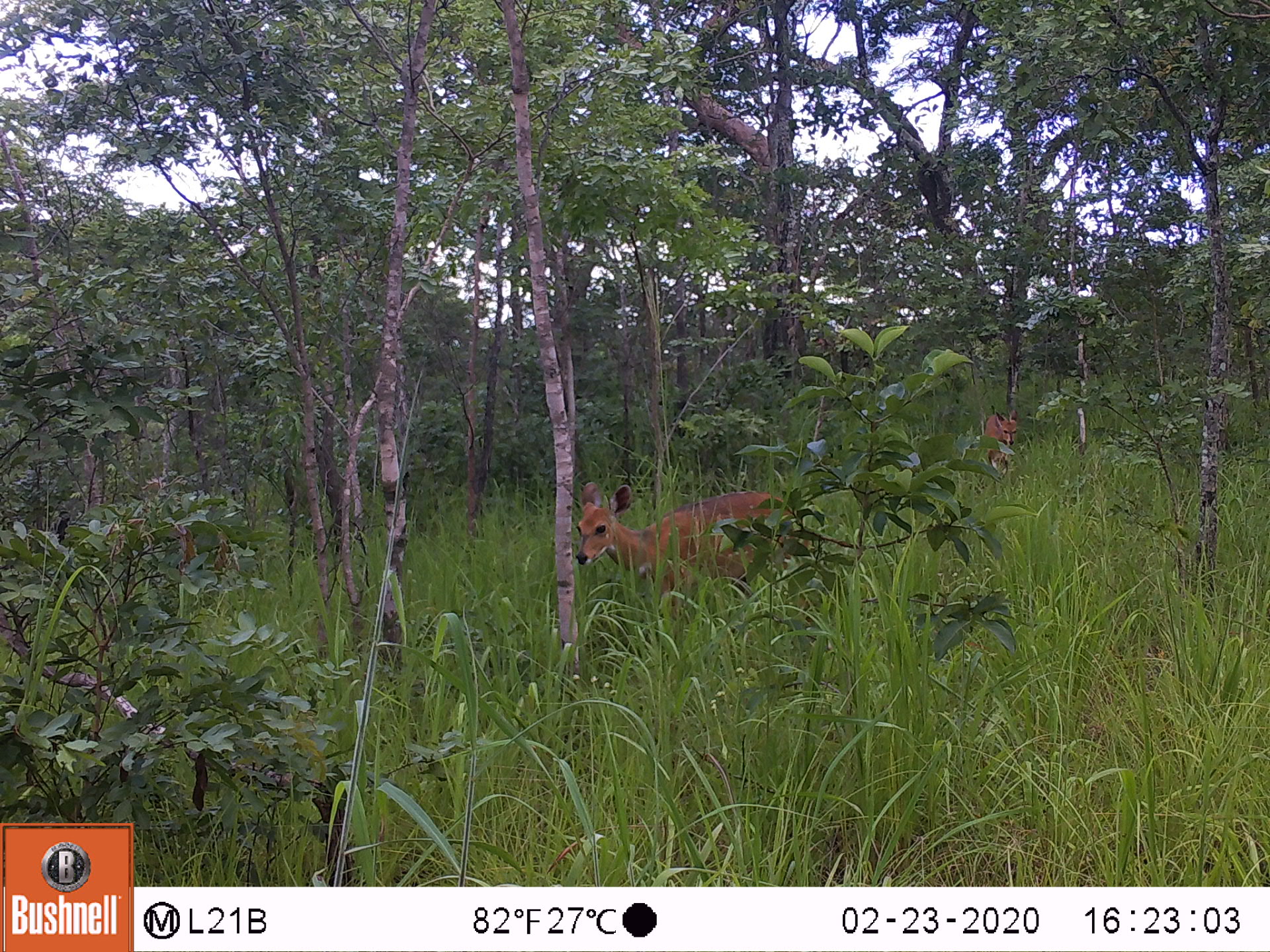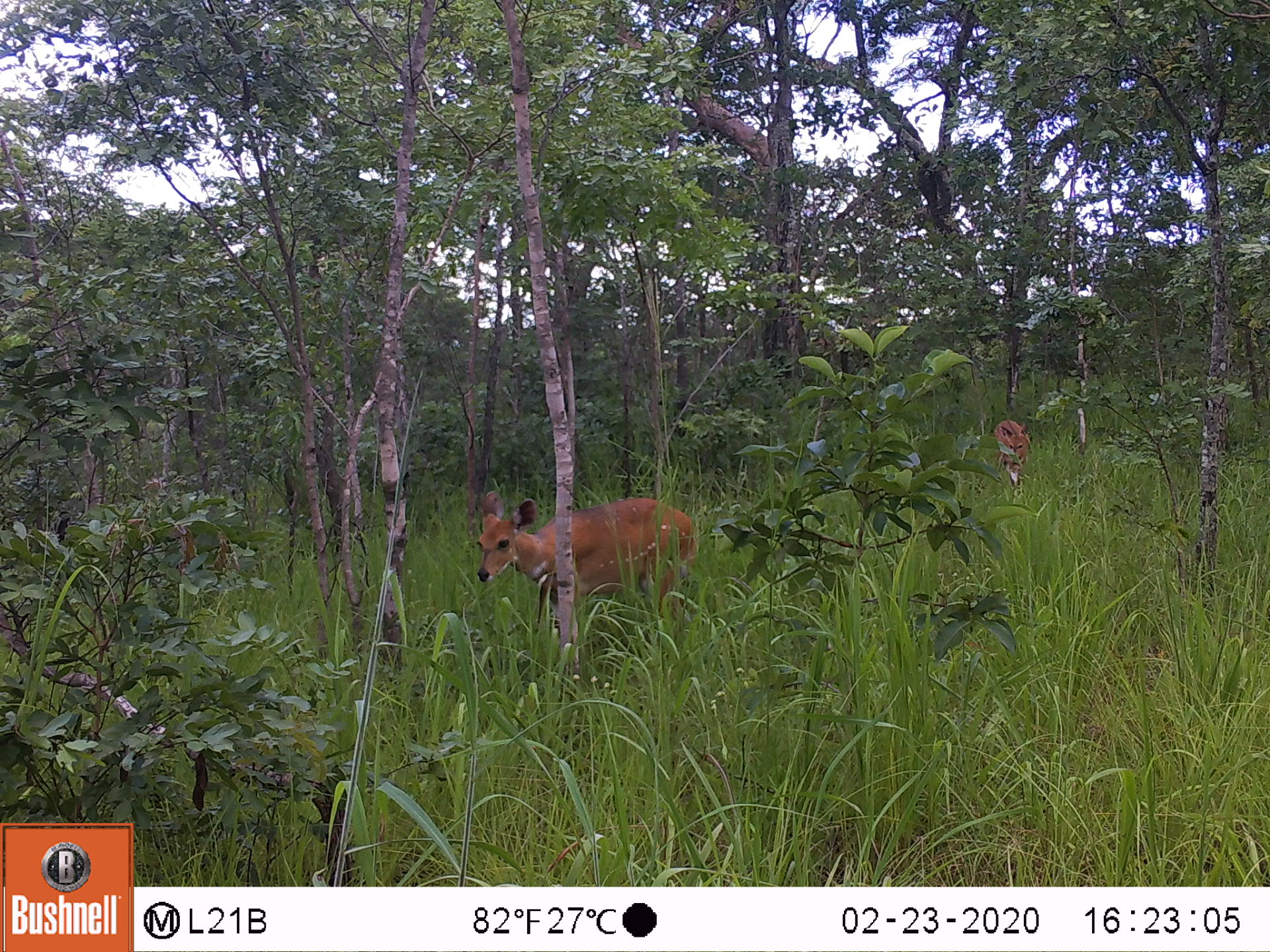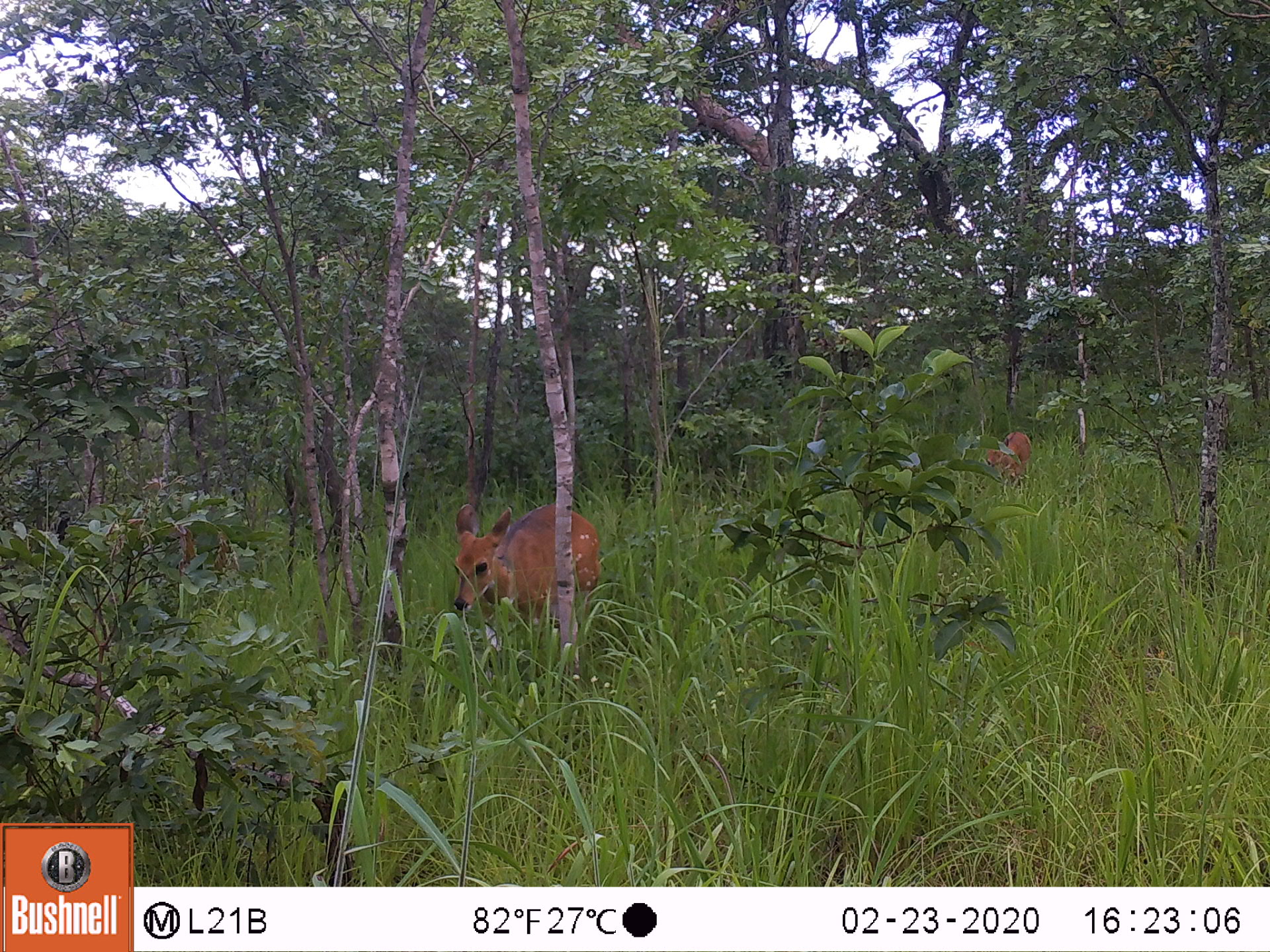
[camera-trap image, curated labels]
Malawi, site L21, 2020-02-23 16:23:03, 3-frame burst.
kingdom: Animalia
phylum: Chordata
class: Mammalia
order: Artiodactyla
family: Bovidae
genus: Tragelaphus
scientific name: Tragelaphus sylvaticus sylvaticus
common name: cape bushbuck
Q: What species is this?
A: Cape bushbuck (Tragelaphus sylvaticus sylvaticus).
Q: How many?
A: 2.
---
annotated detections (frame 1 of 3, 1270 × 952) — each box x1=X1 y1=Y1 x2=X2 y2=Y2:
cape bushbuck: x1=572 y1=483 x2=798 y2=617; x1=978 y1=404 x2=1020 y2=476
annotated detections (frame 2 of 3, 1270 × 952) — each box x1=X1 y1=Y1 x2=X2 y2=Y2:
cape bushbuck: x1=472 y1=489 x2=700 y2=651; x1=988 y1=414 x2=1032 y2=491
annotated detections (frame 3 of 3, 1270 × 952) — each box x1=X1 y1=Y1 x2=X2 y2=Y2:
cape bushbuck: x1=450 y1=503 x2=602 y2=638; x1=985 y1=431 x2=1034 y2=493